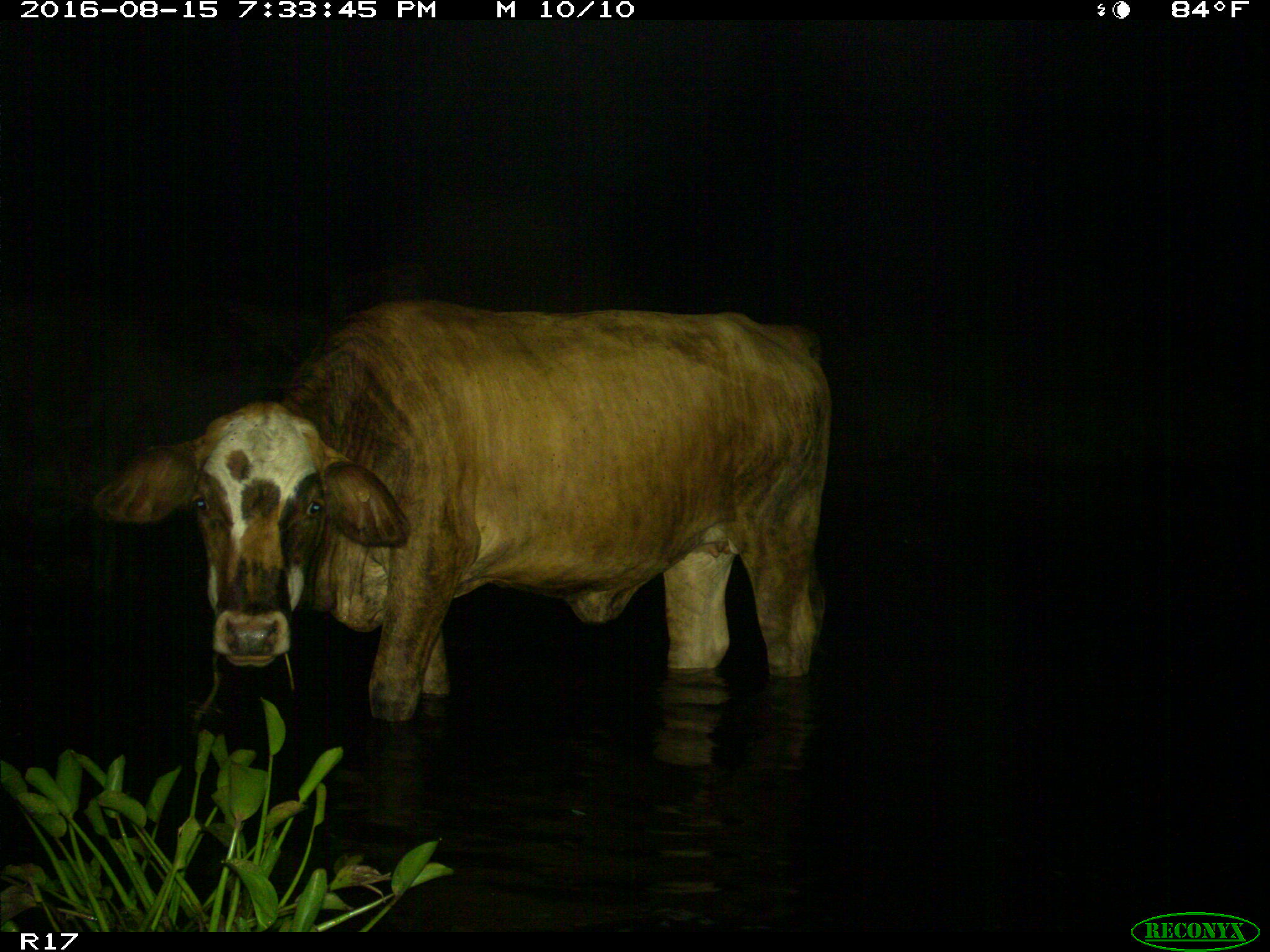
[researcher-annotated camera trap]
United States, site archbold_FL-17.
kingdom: Animalia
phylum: Chordata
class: Mammalia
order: Artiodactyla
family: Bovidae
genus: Bos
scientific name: Bos taurus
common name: domestic cow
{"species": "Bos taurus (domestic cow)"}